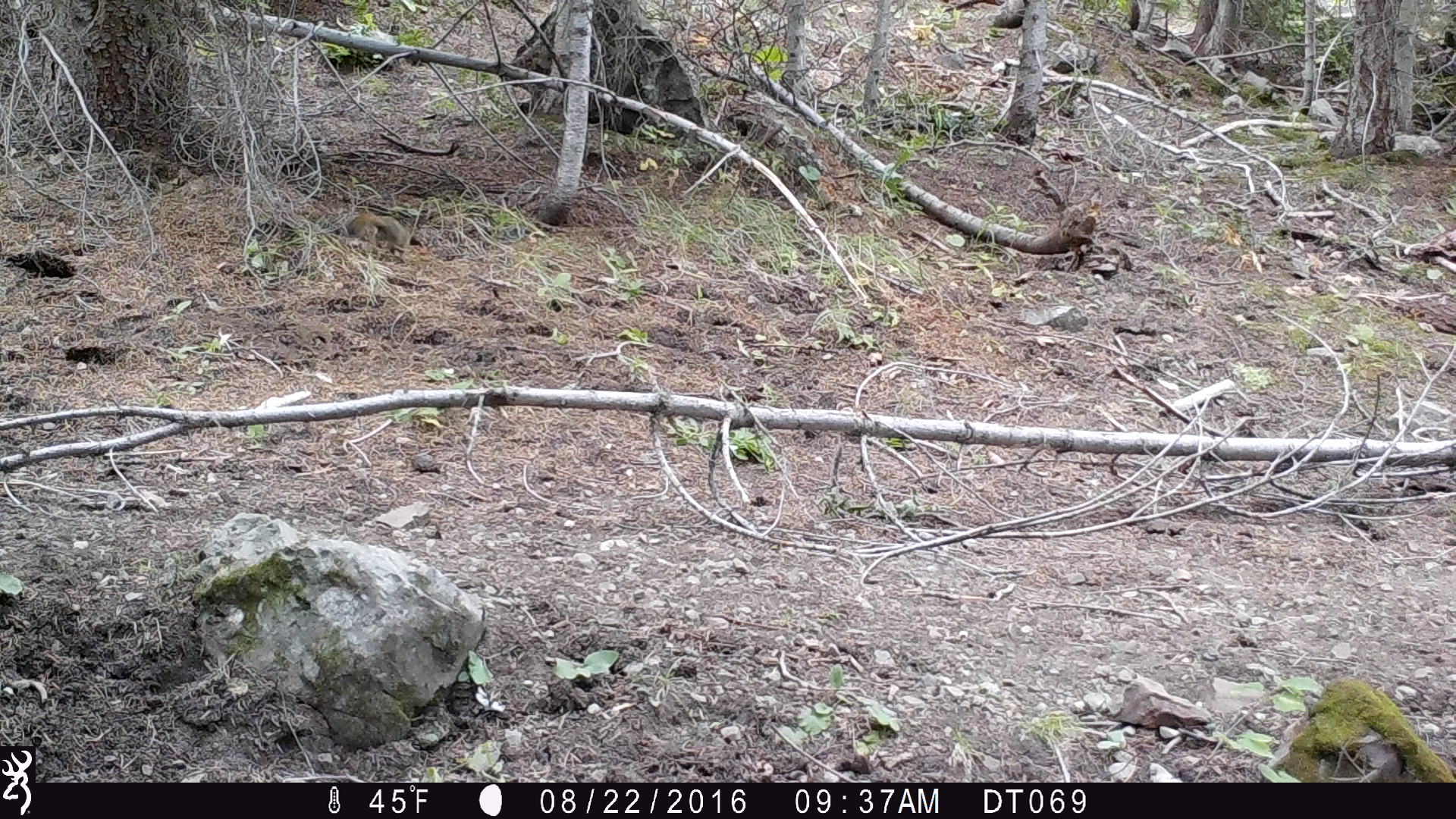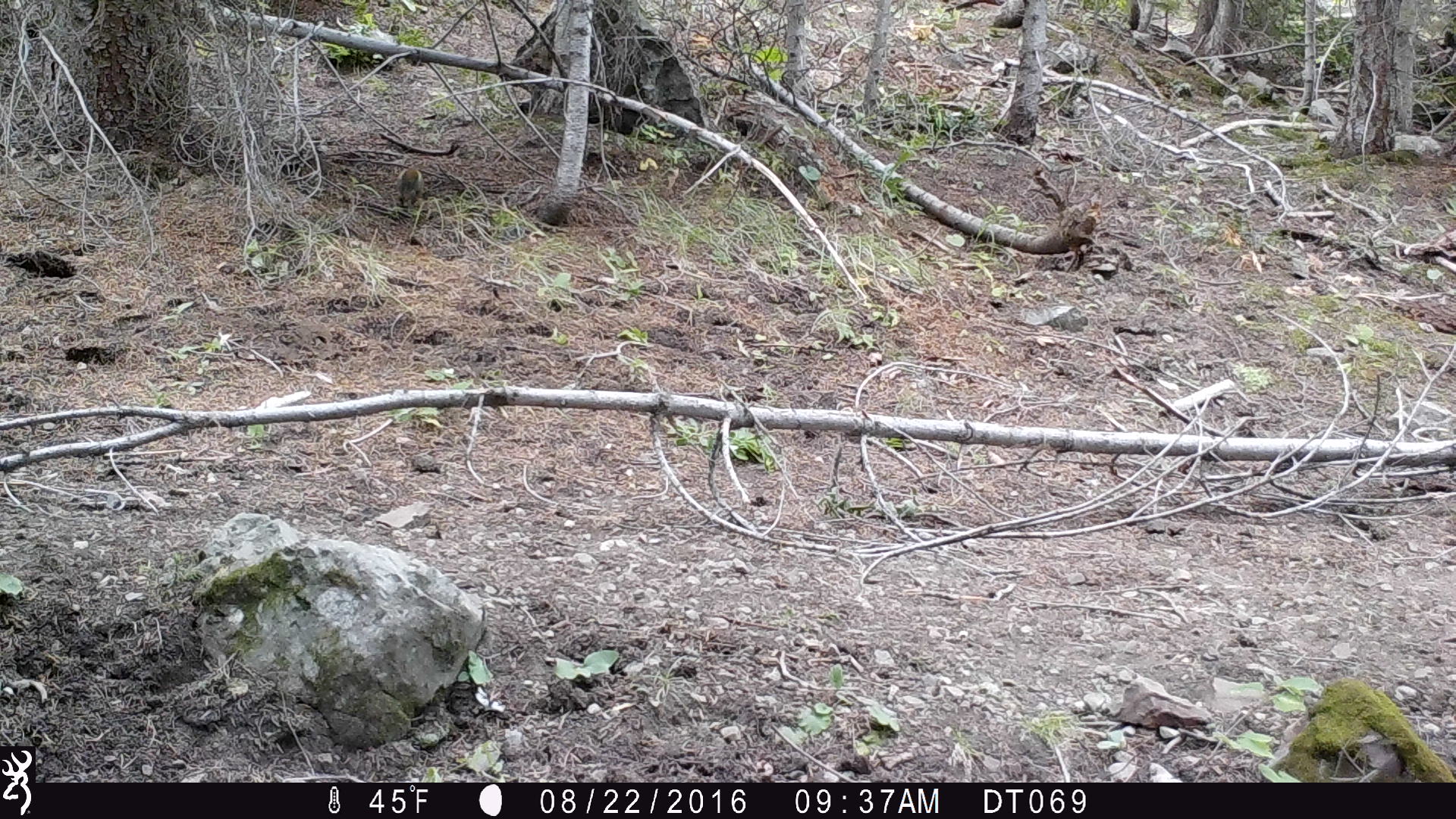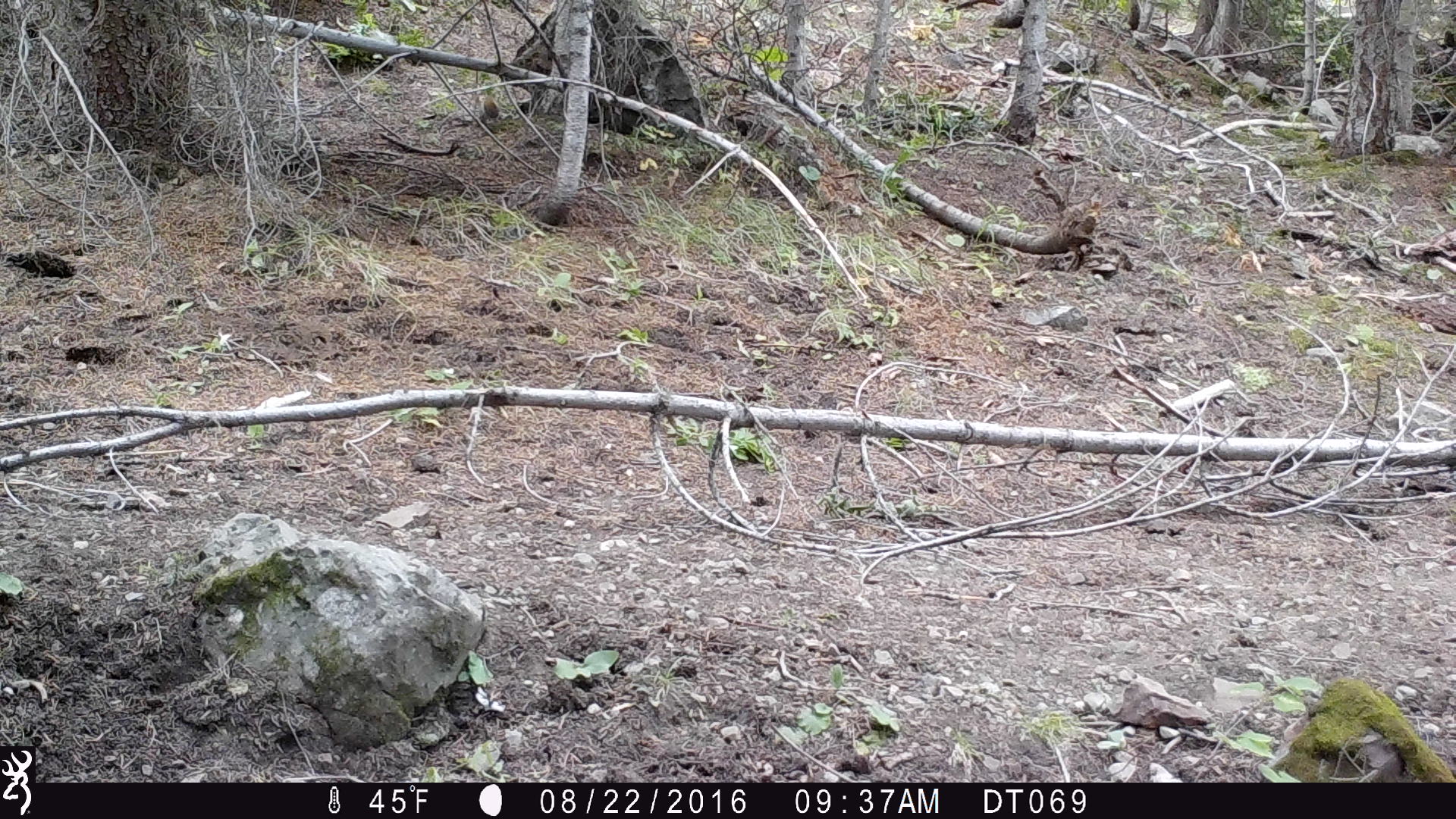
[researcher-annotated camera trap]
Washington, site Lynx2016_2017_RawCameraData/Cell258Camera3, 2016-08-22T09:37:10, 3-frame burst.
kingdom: Animalia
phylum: Chordata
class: Mammalia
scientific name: Mammalia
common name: small mammal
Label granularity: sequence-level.